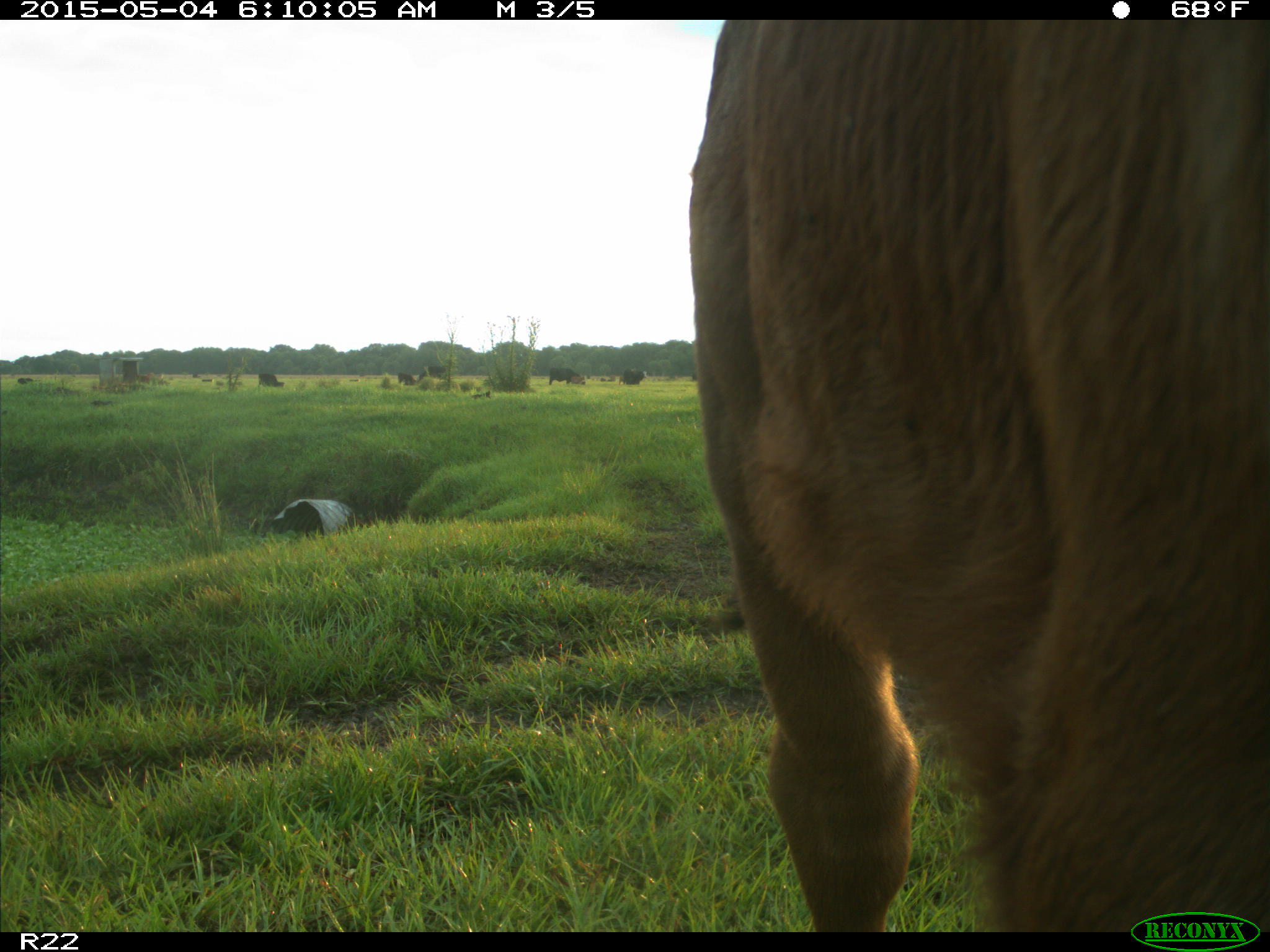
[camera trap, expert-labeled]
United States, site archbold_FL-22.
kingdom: Animalia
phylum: Chordata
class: Mammalia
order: Artiodactyla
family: Bovidae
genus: Bos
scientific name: Bos taurus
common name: domestic cow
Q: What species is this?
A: Bos taurus (domestic cow).